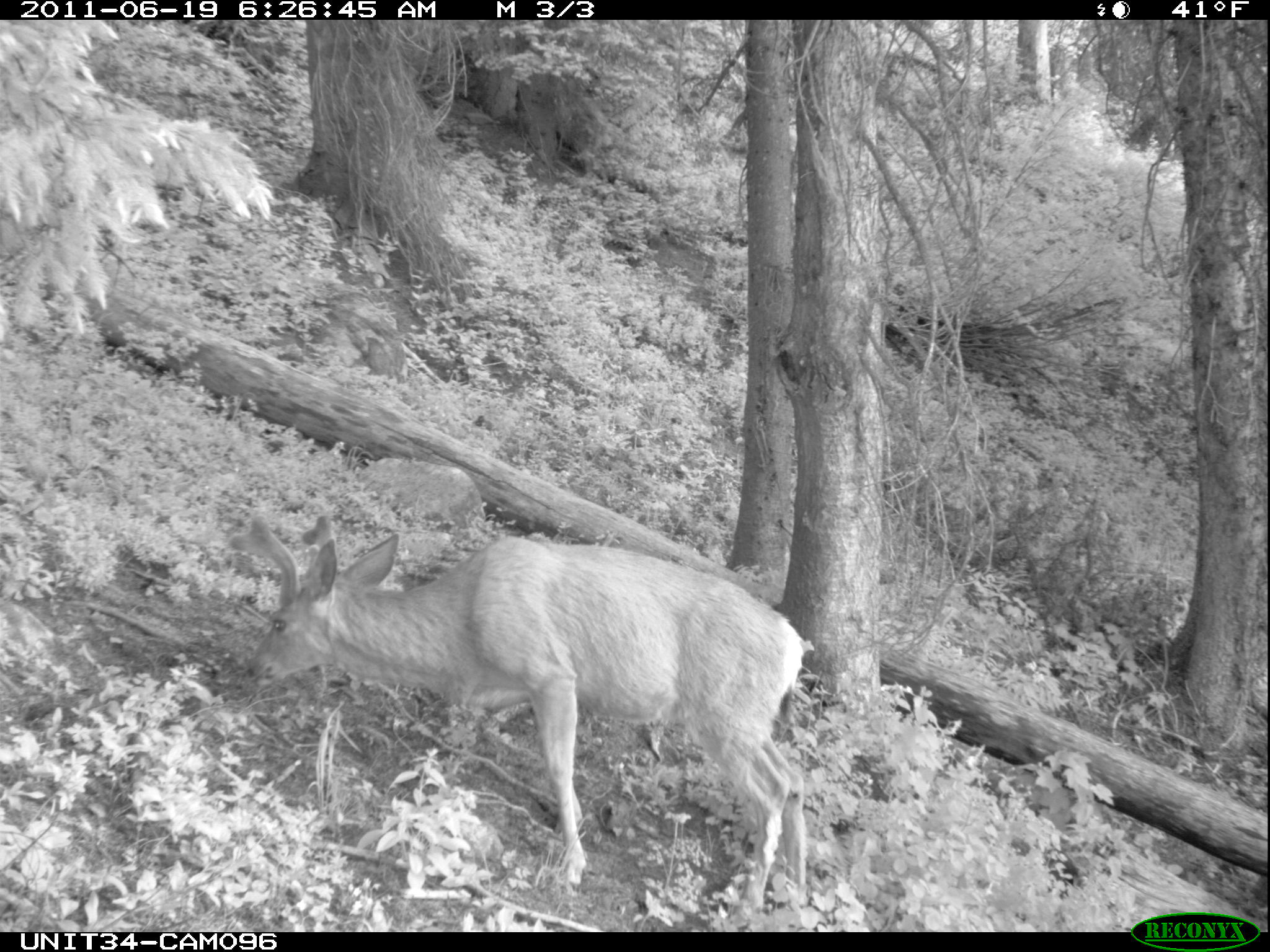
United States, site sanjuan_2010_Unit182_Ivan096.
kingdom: Animalia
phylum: Chordata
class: Mammalia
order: Artiodactyla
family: Cervidae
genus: Odocoileus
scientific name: Odocoileus hemionus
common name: mule deer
Odocoileus hemionus (mule deer).